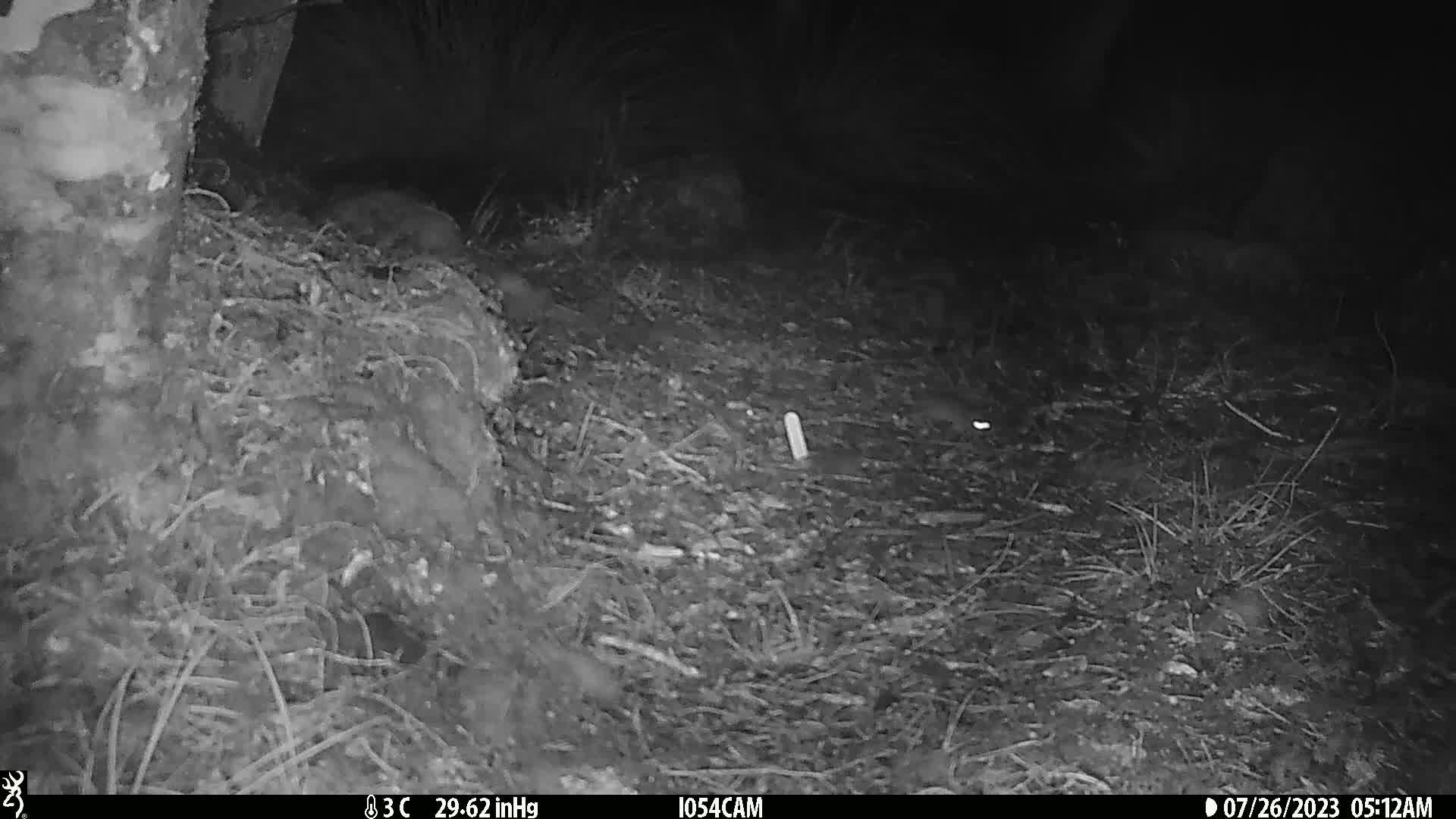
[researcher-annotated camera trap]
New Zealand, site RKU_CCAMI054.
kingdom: Animalia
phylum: Chordata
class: Mammalia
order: Rodentia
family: Muridae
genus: Rattus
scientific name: Rattus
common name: rat